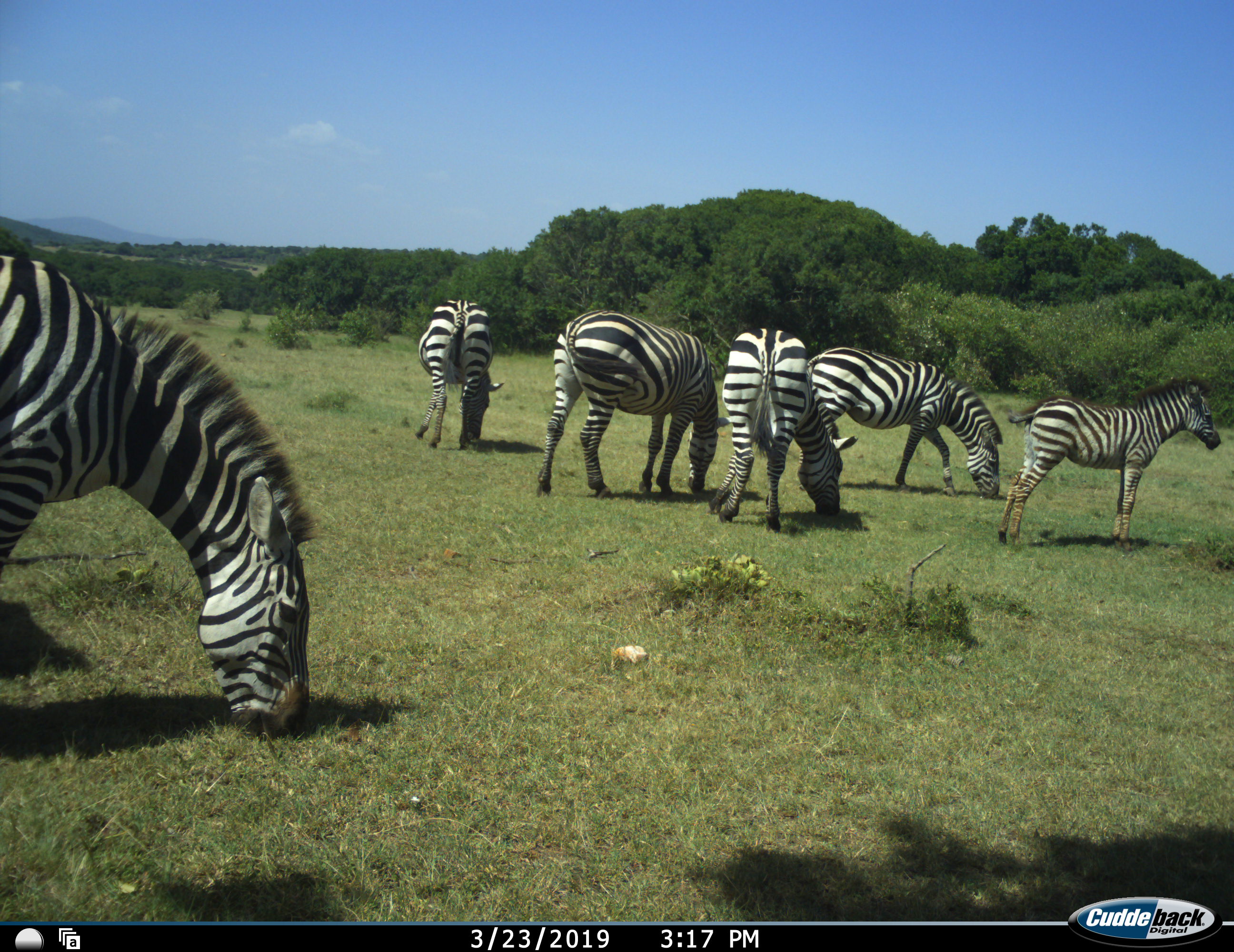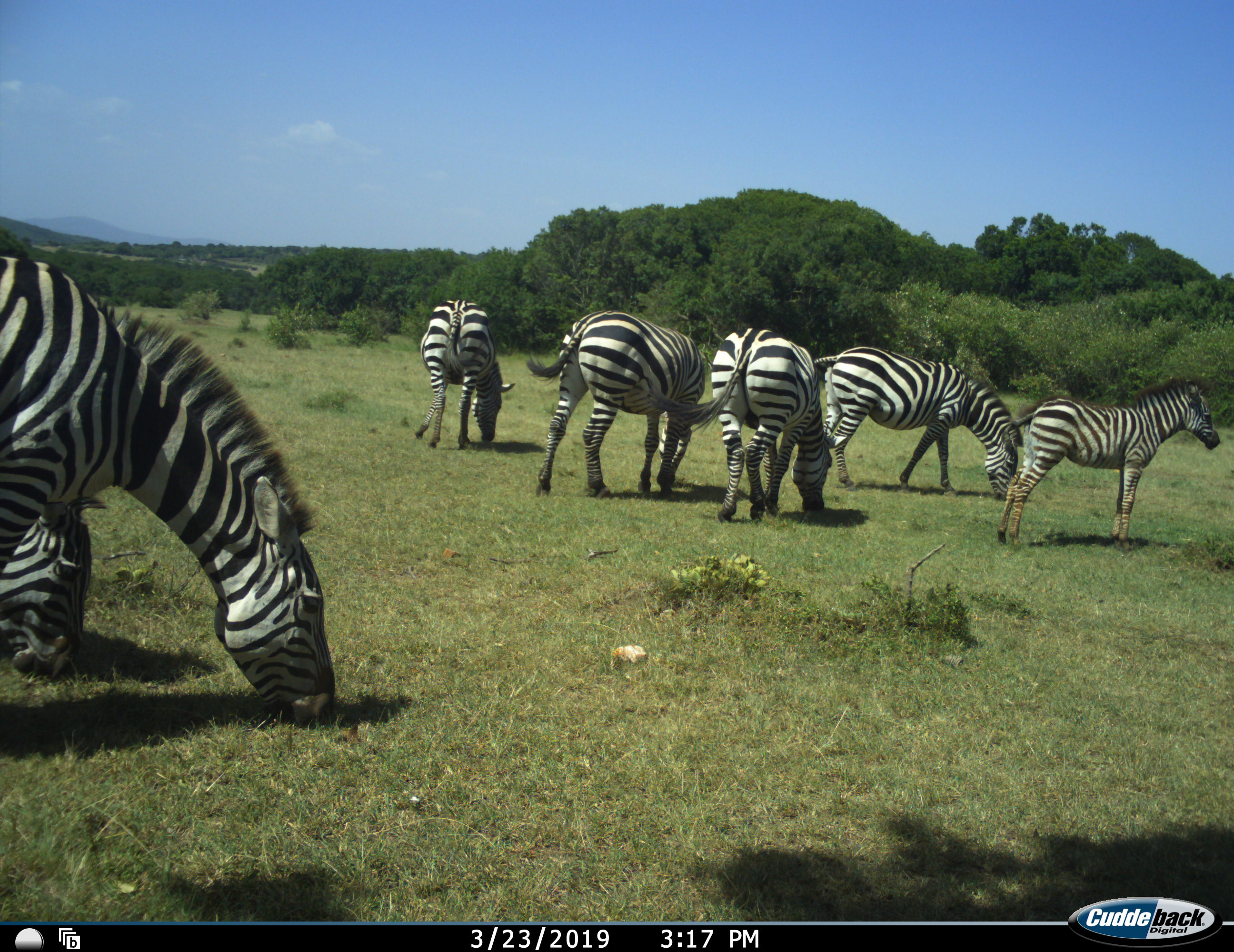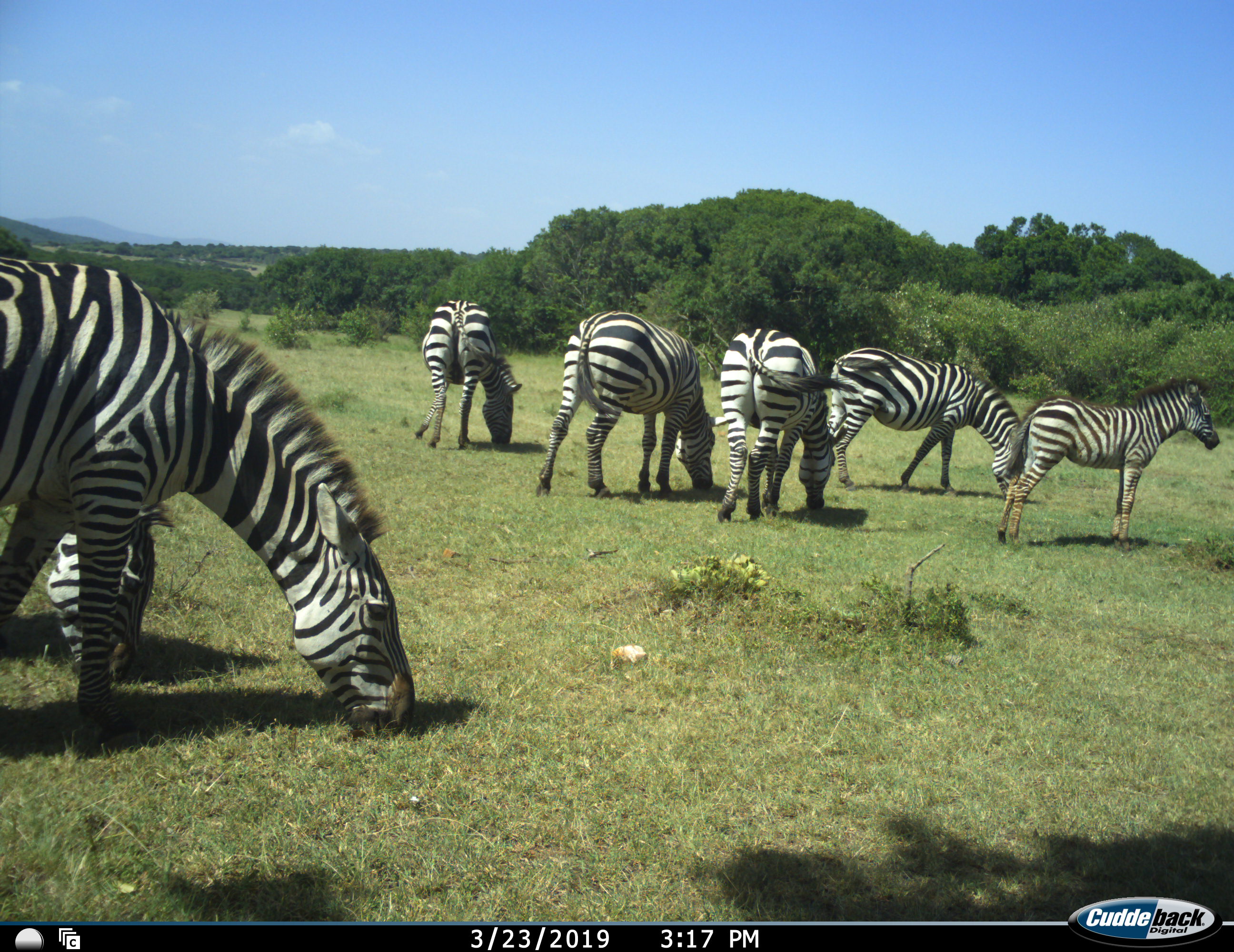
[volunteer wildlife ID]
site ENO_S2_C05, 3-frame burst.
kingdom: Animalia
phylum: Chordata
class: Mammalia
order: Perissodactyla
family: Equidae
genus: Equus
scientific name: Equus quagga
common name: plains zebra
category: zebraplains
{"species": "zebraplains (plains zebra) (Equus quagga)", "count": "7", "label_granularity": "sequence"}